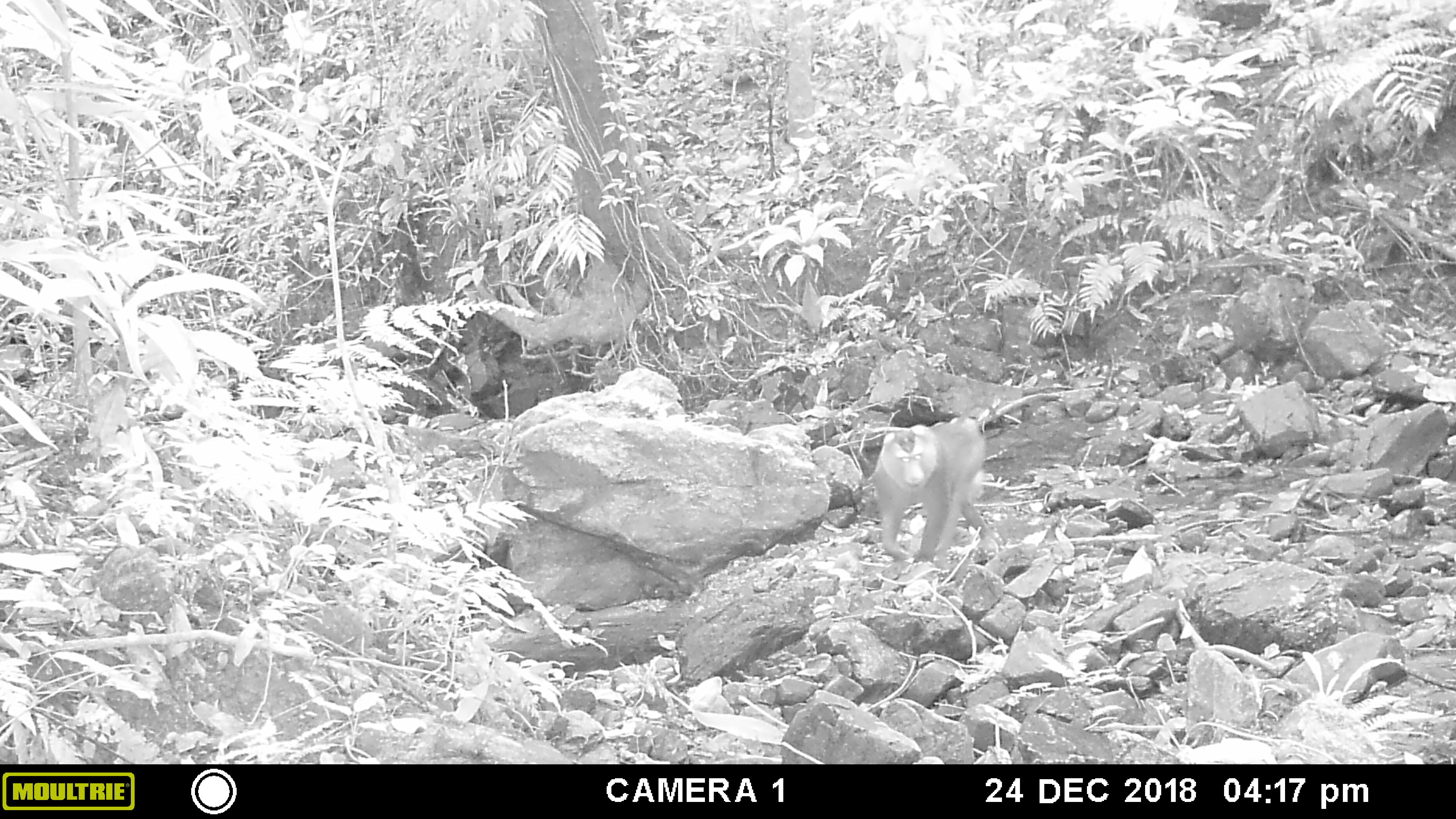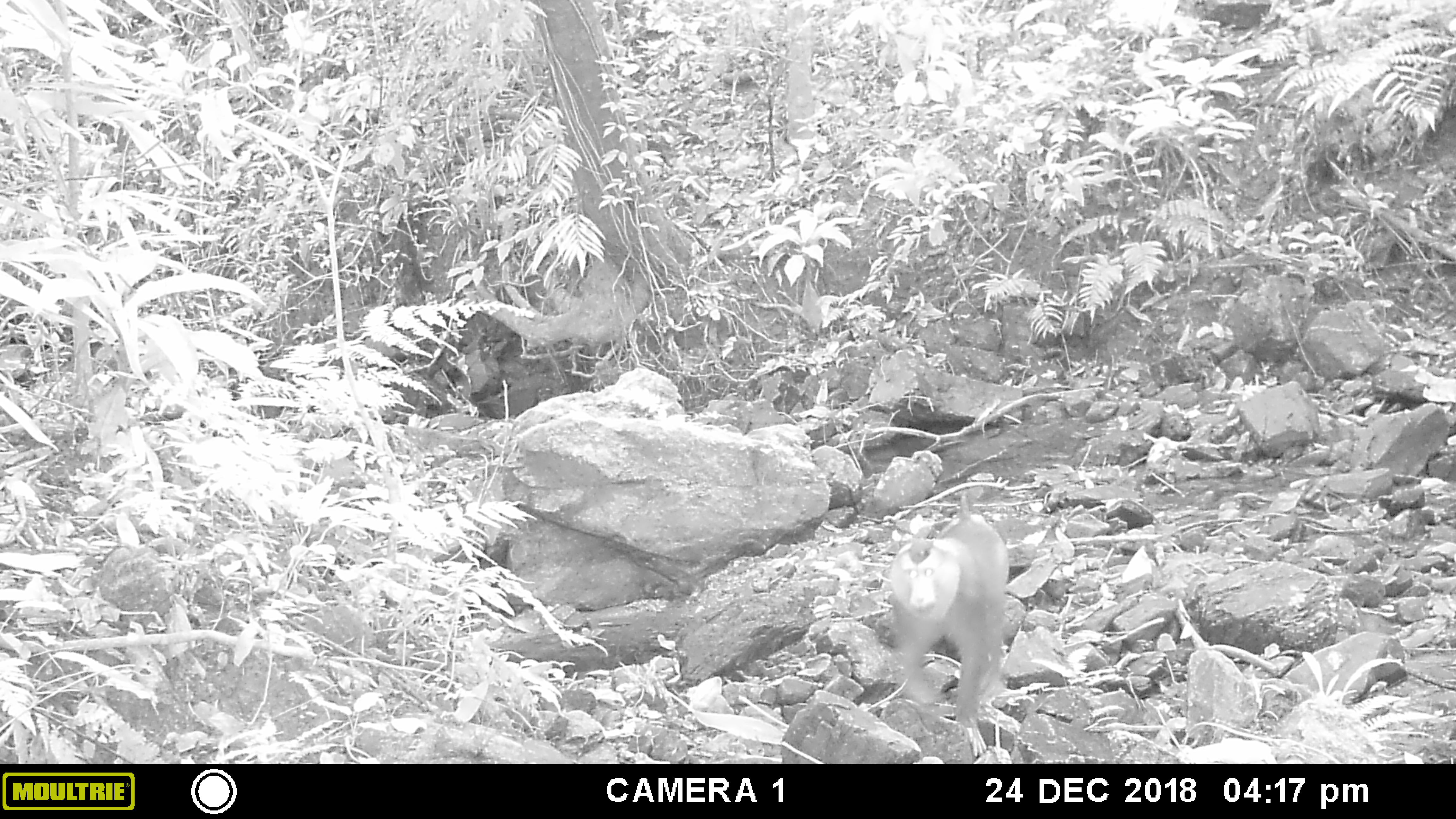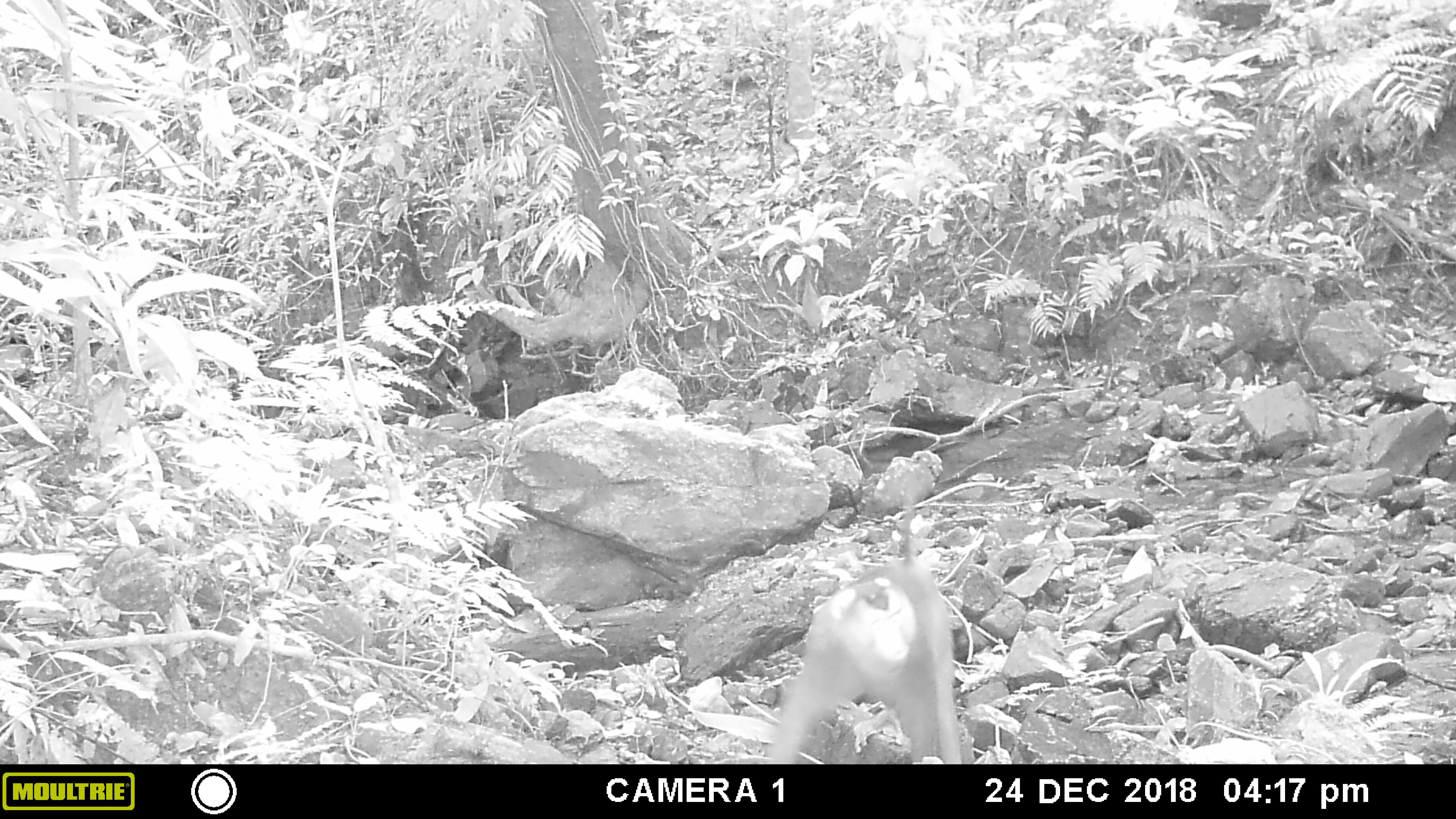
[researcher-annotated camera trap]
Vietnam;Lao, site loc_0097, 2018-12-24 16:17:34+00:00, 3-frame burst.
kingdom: Animalia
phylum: Chordata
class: Mammalia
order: Primates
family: Cercopithecidae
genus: Macaca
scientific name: Macaca nemestrina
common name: pig-tailed macaque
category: pig tailed macaque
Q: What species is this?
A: Pig tailed macaque (pig-tailed macaque) (Macaca nemestrina).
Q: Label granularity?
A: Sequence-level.